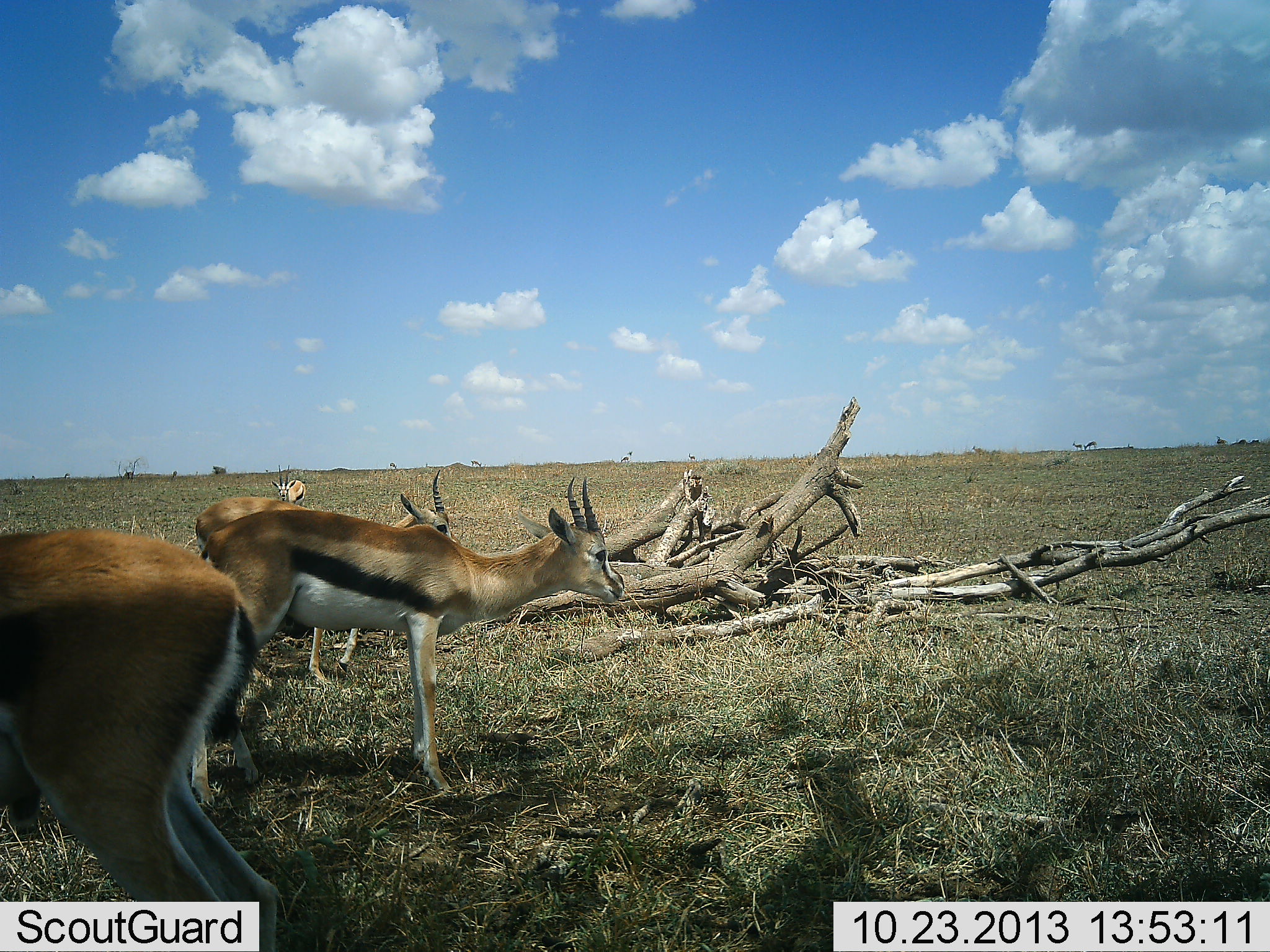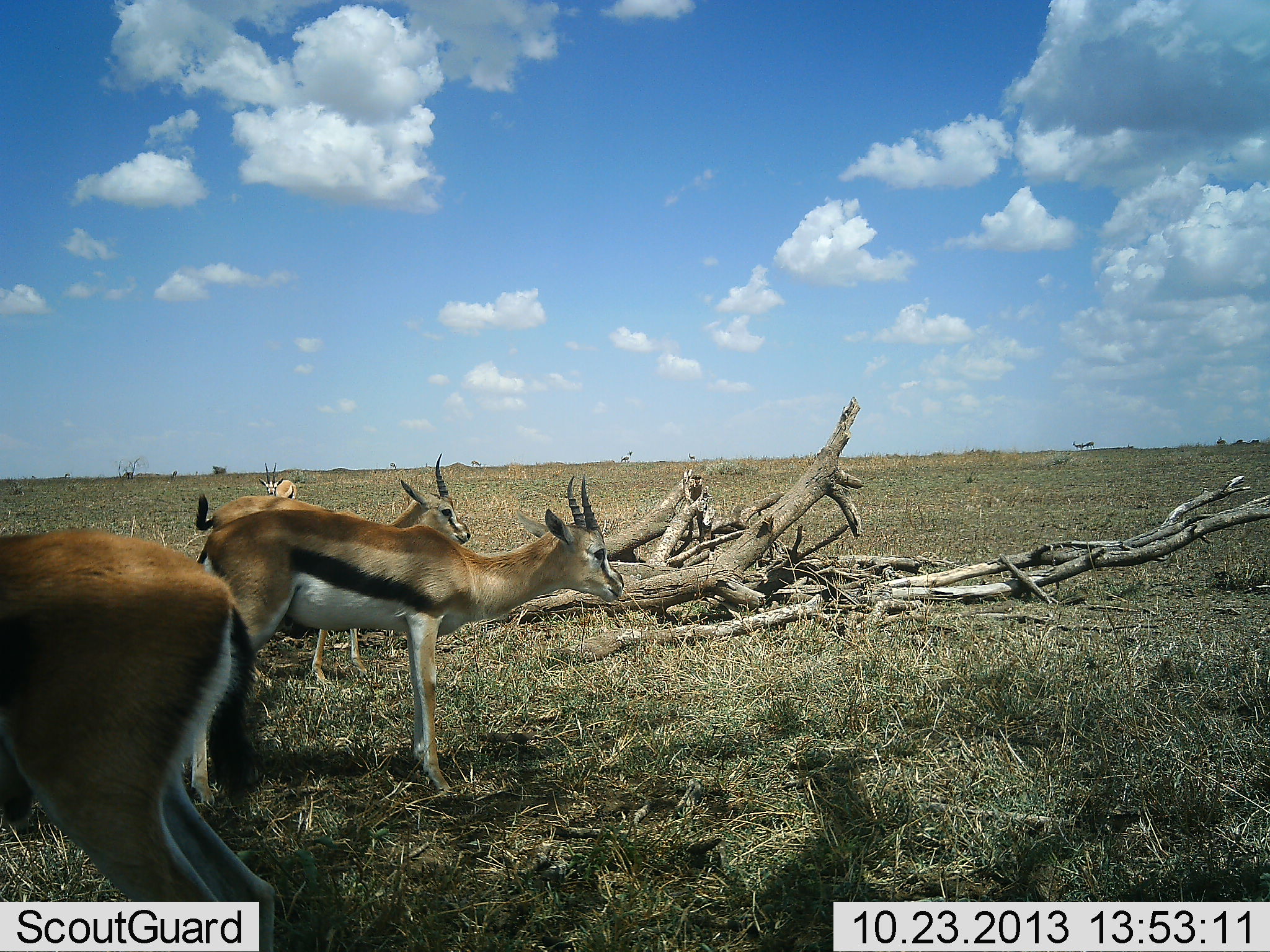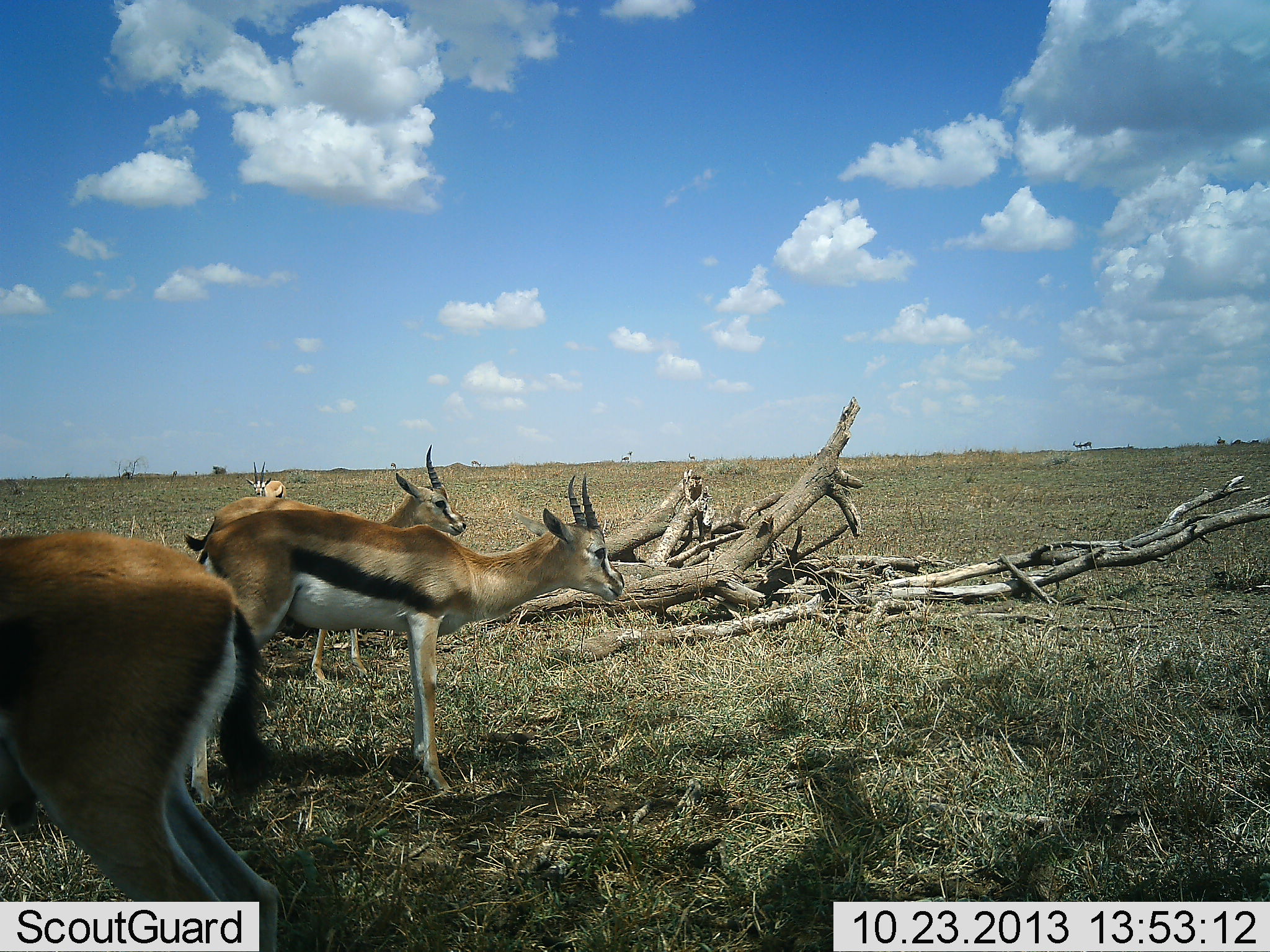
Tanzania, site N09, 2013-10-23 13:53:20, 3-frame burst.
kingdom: Animalia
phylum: Chordata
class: Mammalia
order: Artiodactyla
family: Bovidae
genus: Eudorcas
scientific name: Eudorcas thomsonii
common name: thomson's gazelle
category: gazellethomsons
Gazellethomsons (thomson's gazelle) (Eudorcas thomsonii), count 4. Behavior (volunteer vote fractions): standing 89%, resting 11%, moving 26%, interacting 0%. Young present (vote fraction): 4%. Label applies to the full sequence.